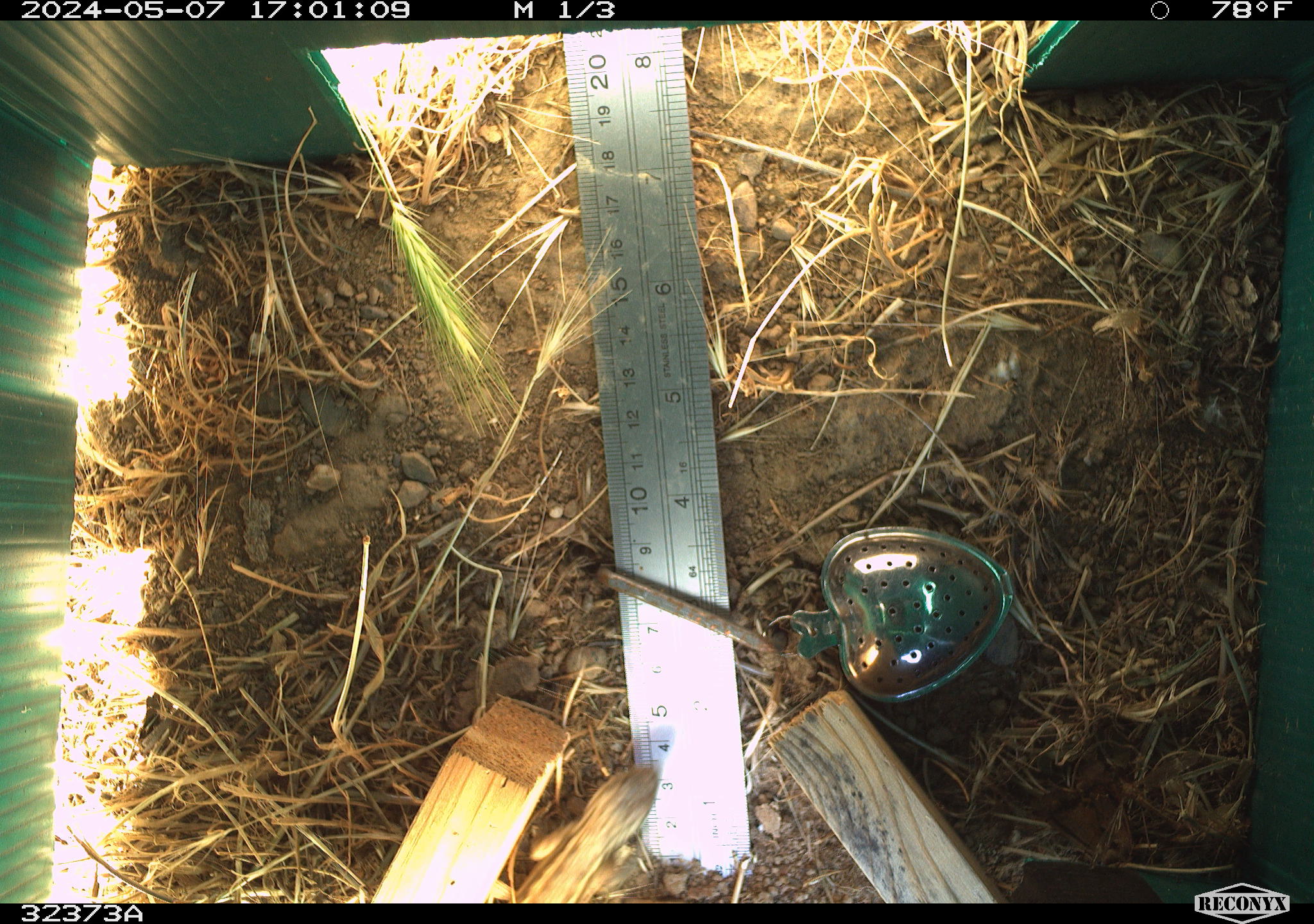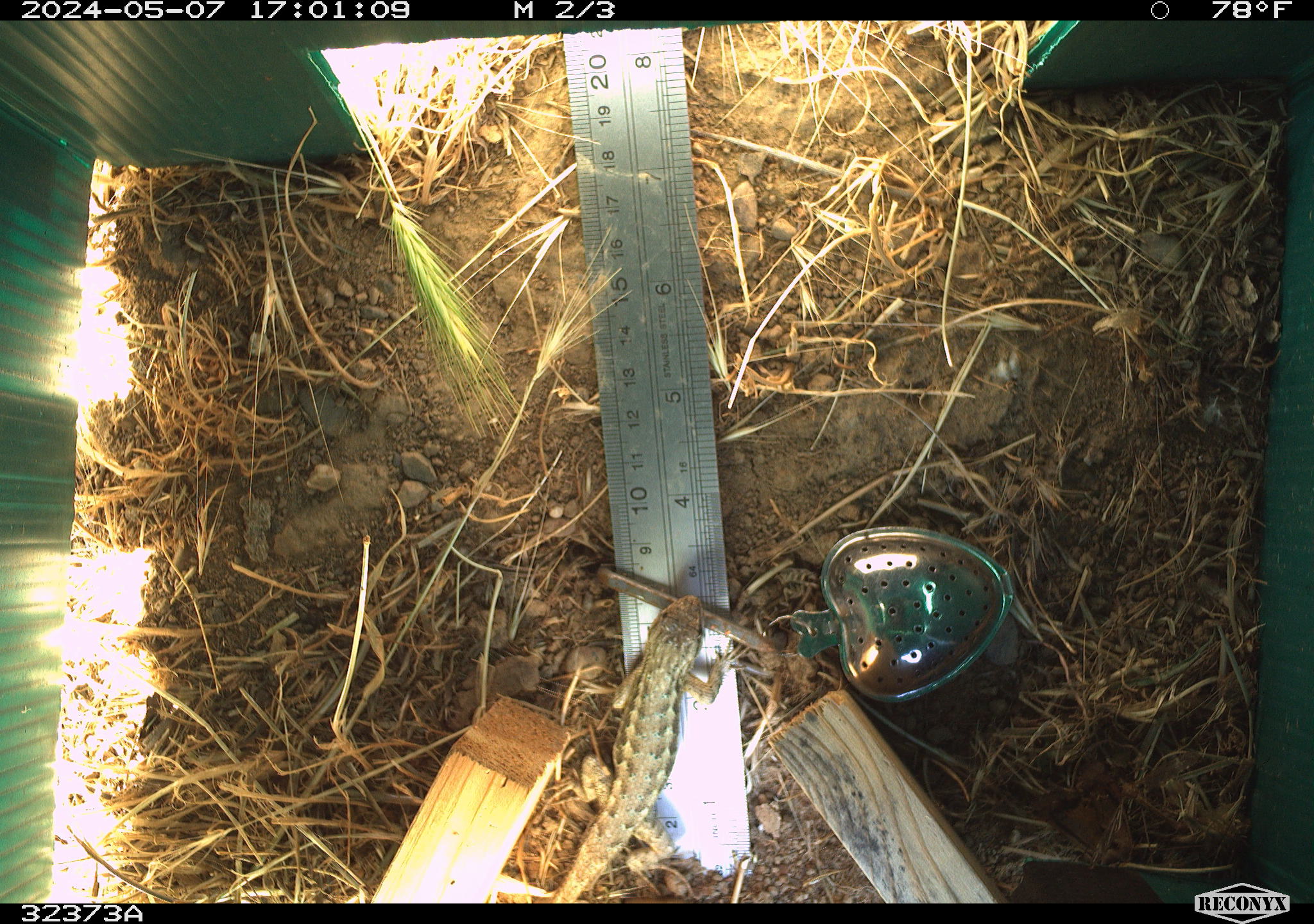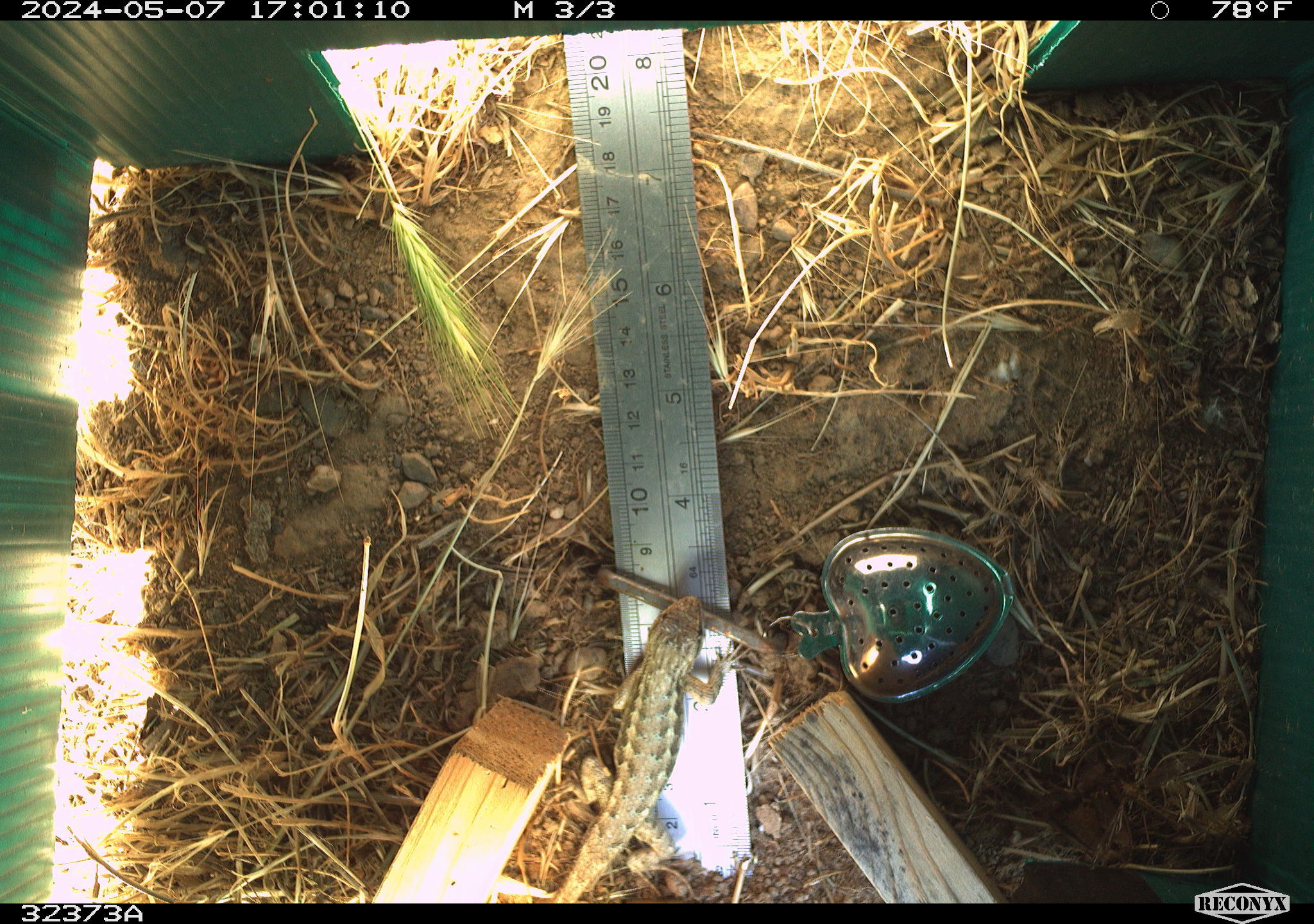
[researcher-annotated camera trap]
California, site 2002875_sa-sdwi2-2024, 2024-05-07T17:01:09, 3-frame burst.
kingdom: Animalia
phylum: Chordata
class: Reptilia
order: Squamata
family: Phrynosomatidae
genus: Sceloporus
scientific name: Sceloporus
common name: spiny lizards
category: sceloporus species